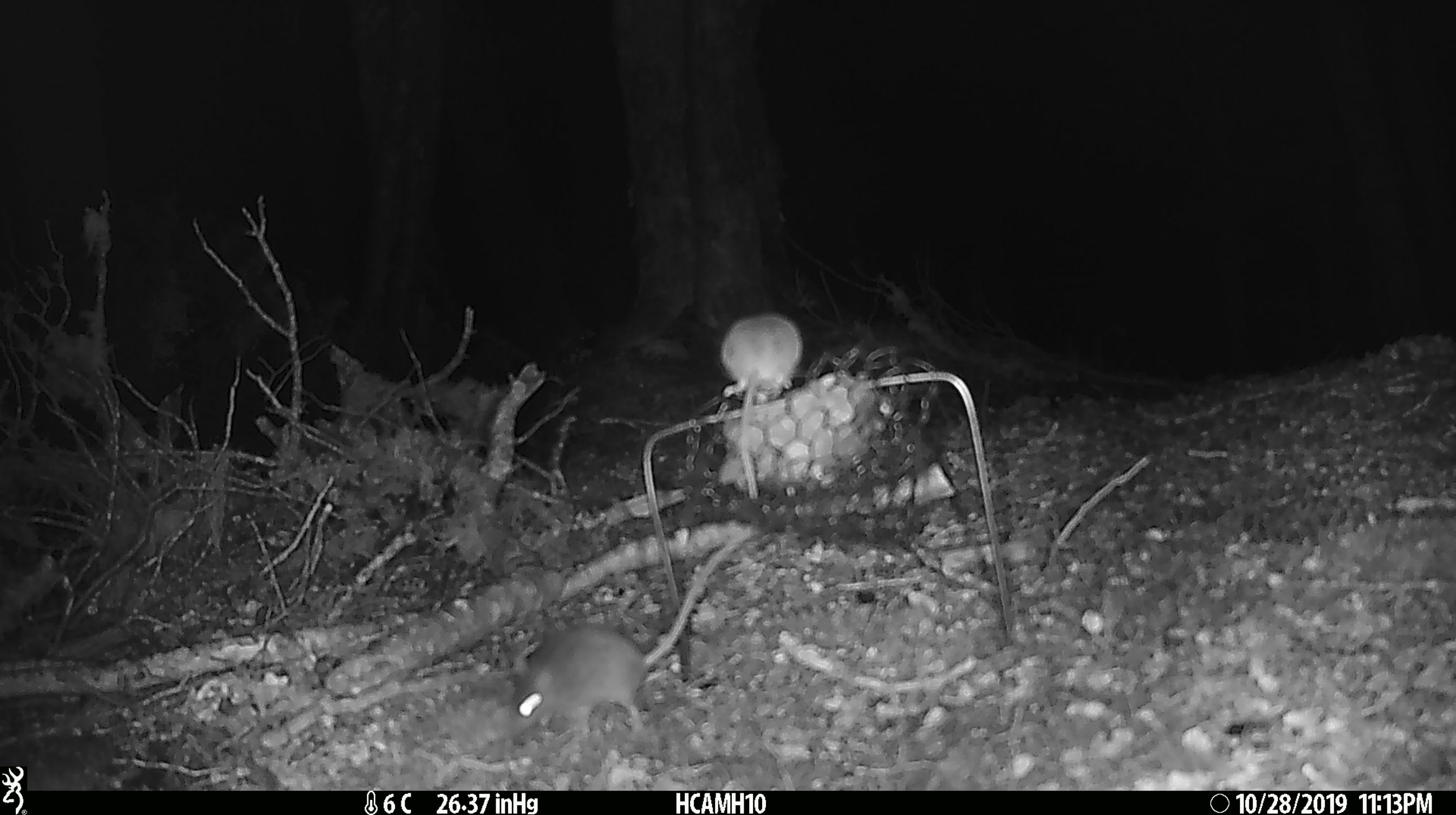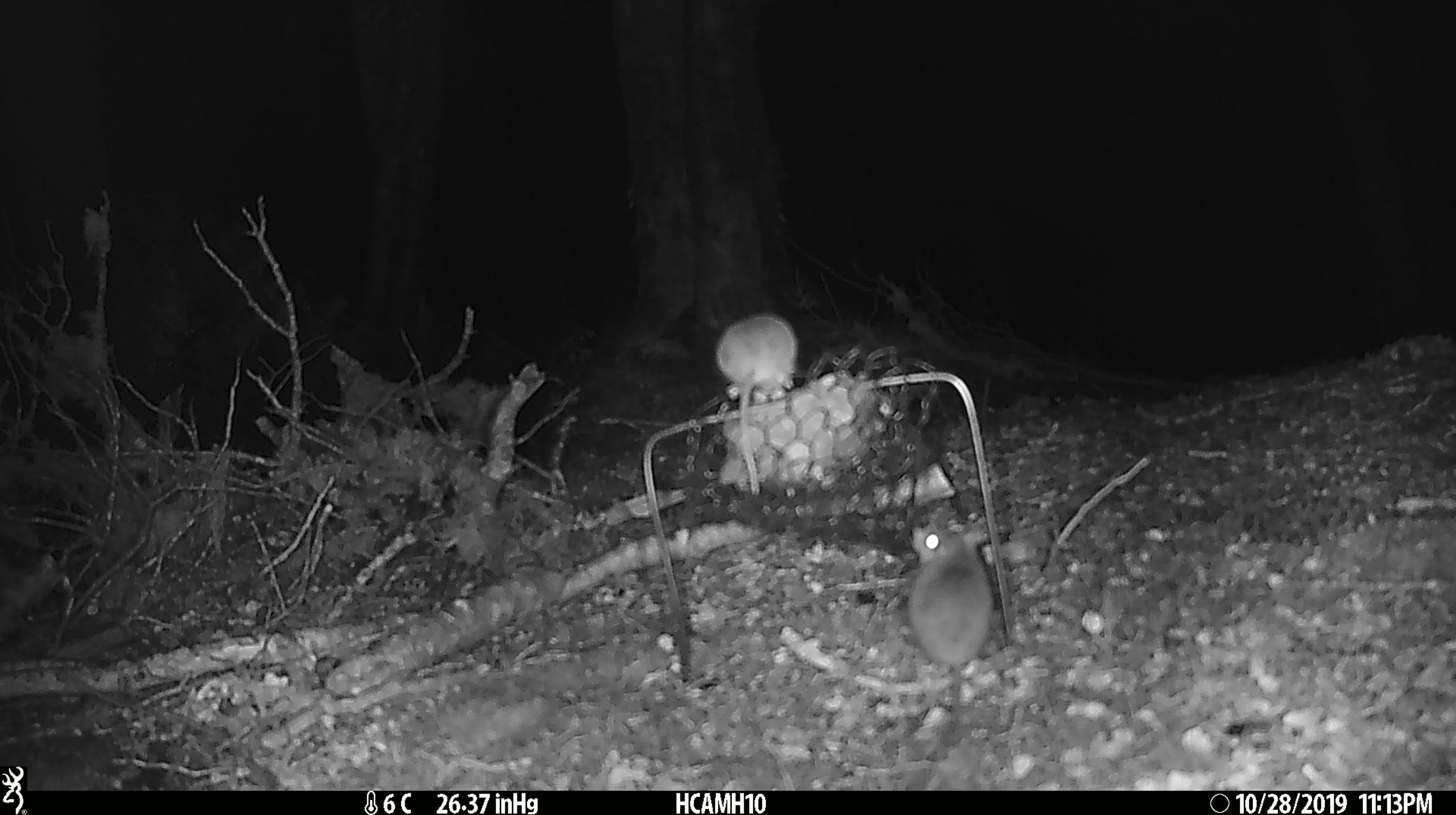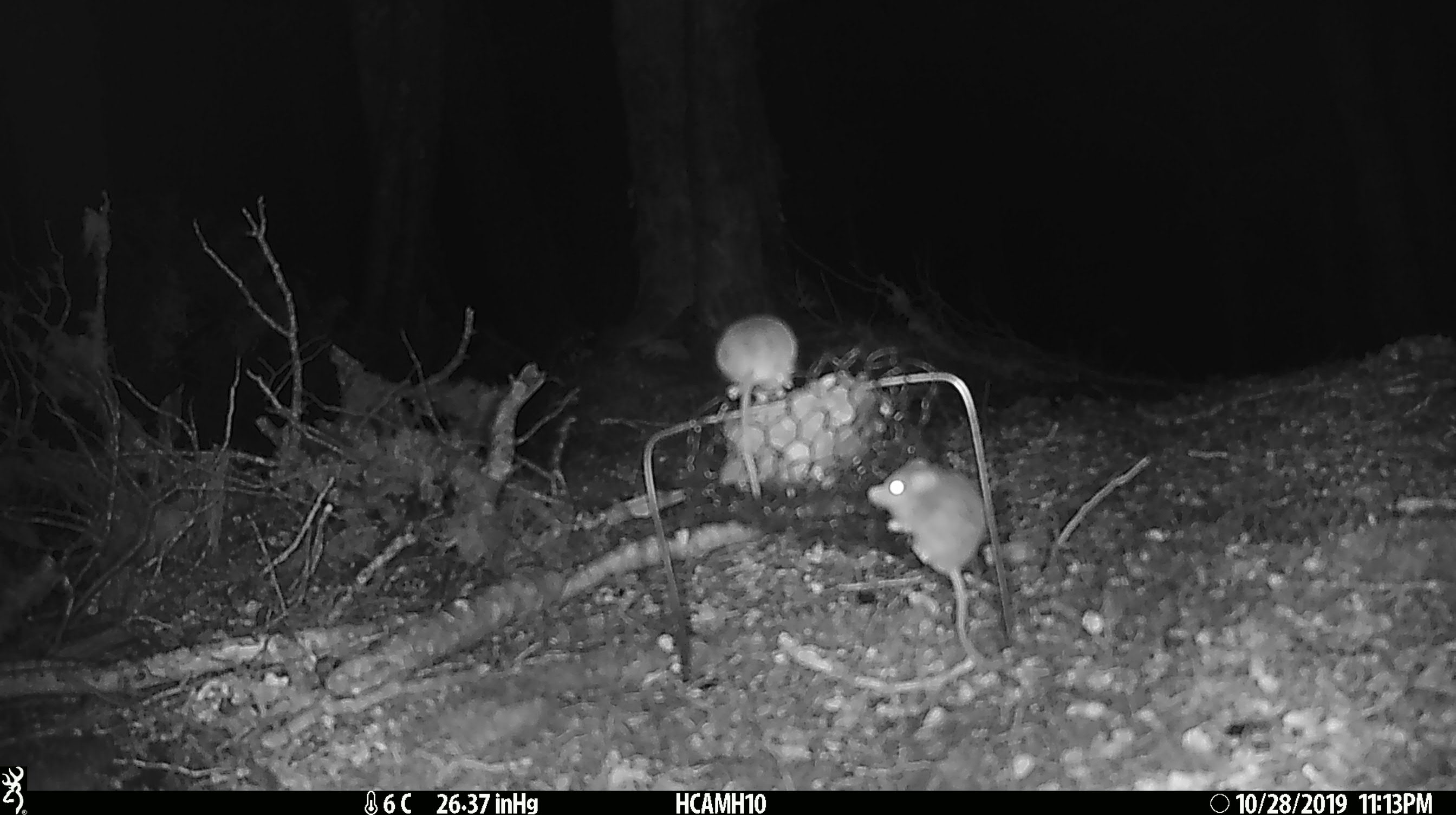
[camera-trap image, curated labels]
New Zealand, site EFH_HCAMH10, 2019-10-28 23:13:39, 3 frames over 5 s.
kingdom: Animalia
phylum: Chordata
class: Mammalia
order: Rodentia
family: Muridae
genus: Mus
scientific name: Mus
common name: mouse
Mouse (Mus).